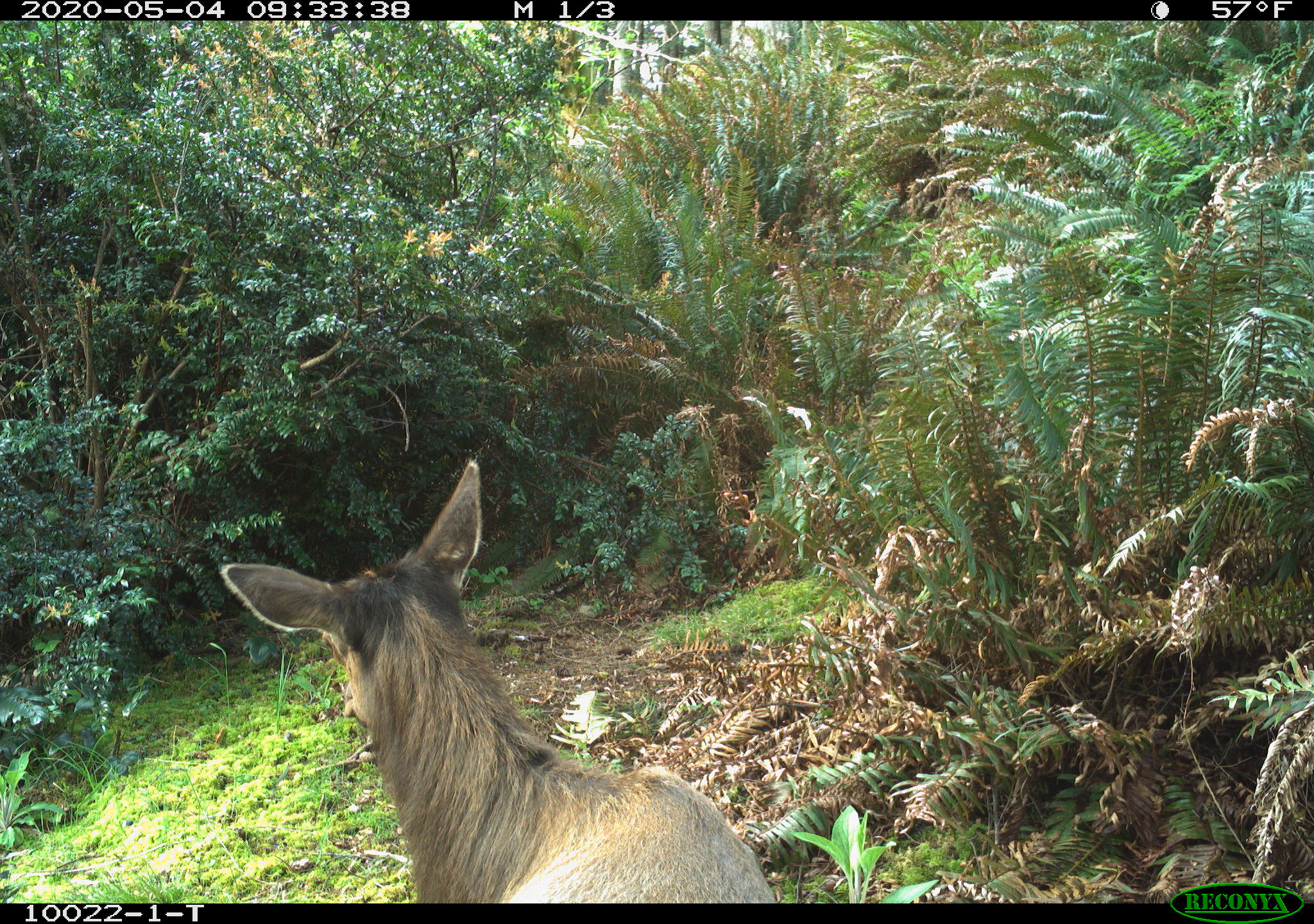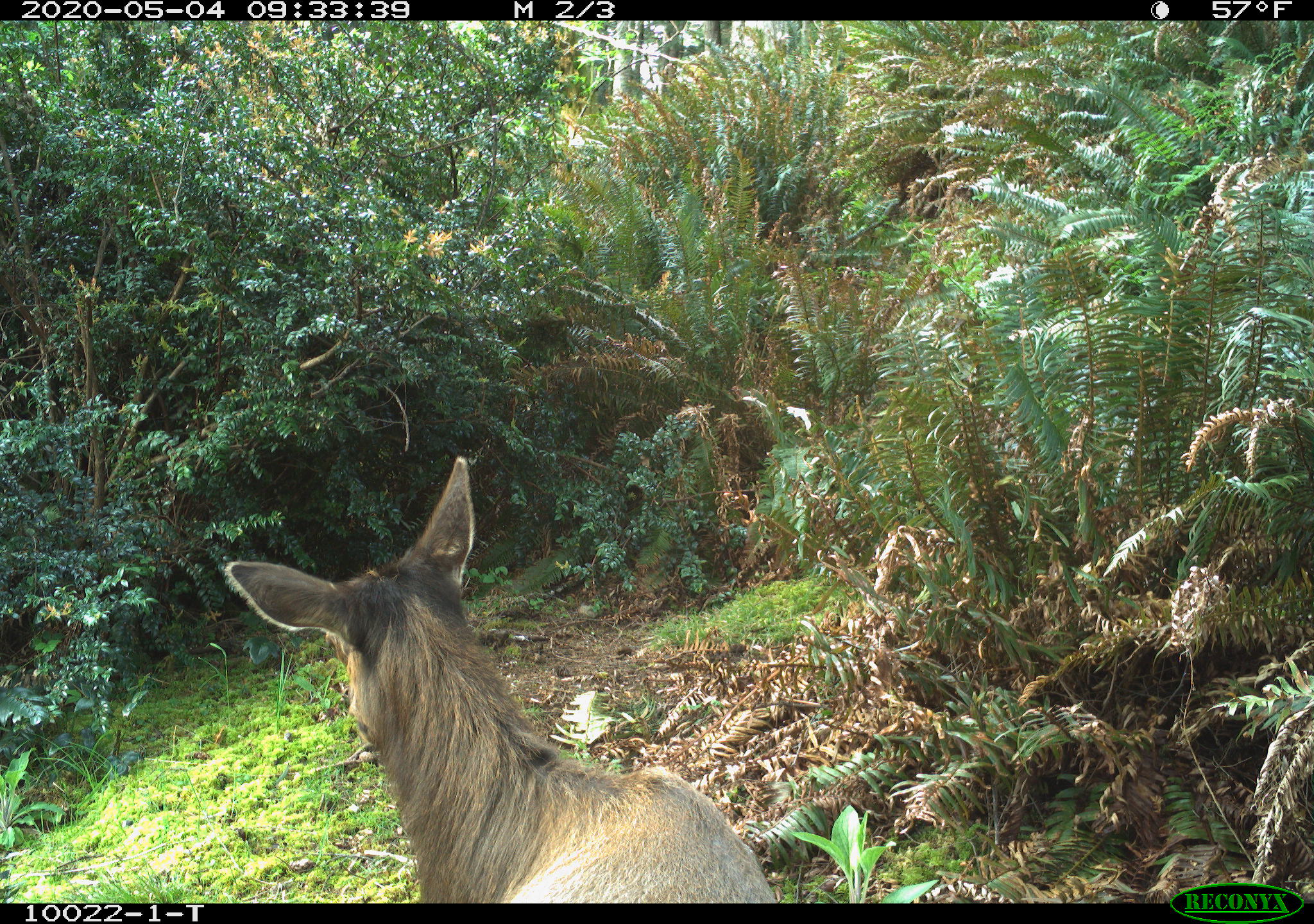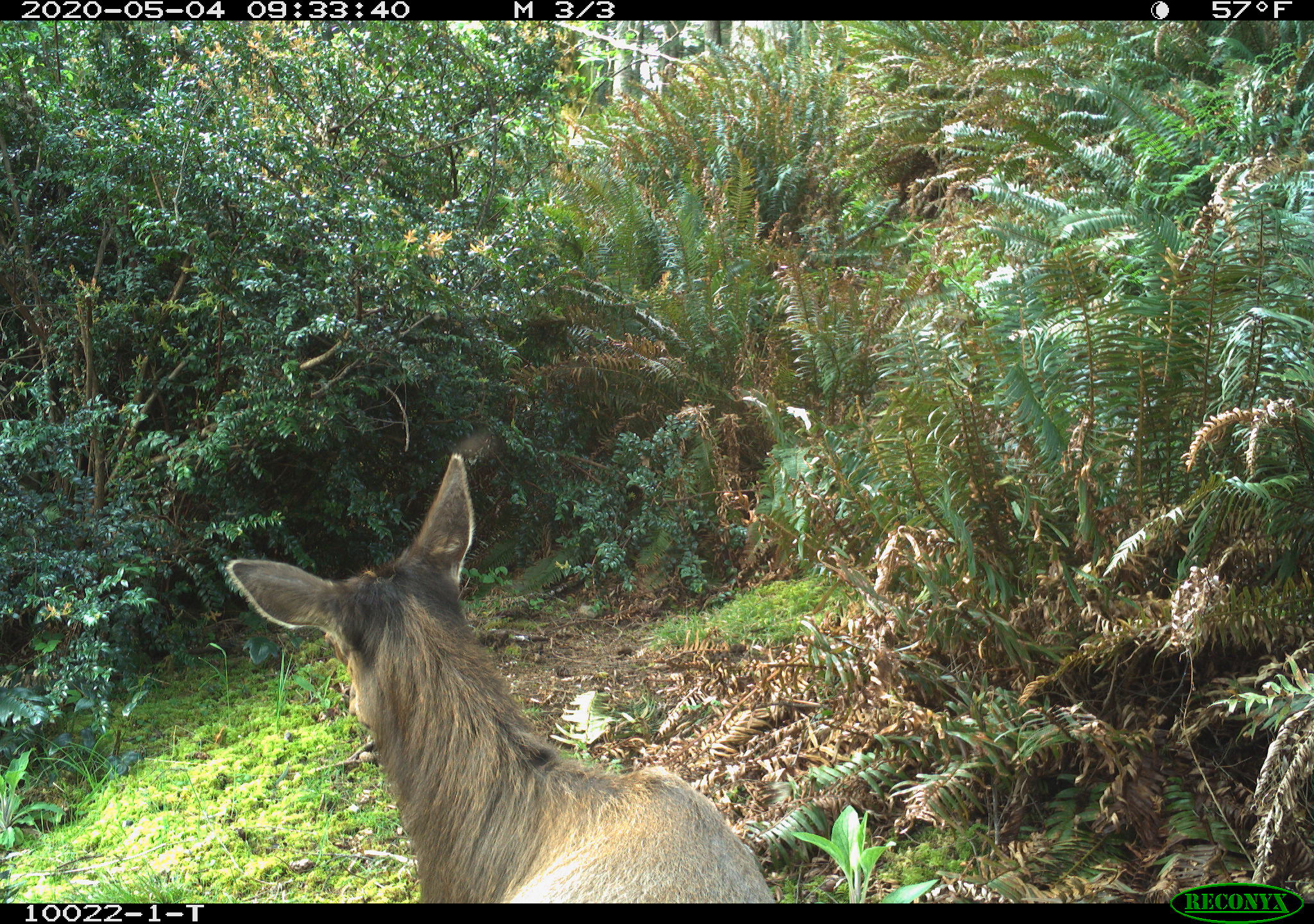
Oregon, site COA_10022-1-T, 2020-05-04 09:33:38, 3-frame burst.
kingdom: Animalia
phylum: Chordata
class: Mammalia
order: Artiodactyla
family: Cervidae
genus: Cervus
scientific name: Cervus canadensis roosevelti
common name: roosevelt elk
Roosevelt elk (Cervus canadensis roosevelti).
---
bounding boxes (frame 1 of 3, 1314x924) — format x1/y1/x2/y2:
roosevelt elk: 215/448/775/895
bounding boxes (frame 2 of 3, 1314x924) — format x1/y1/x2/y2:
roosevelt elk: 215/450/781/899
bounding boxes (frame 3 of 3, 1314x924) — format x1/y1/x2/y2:
roosevelt elk: 219/445/772/895